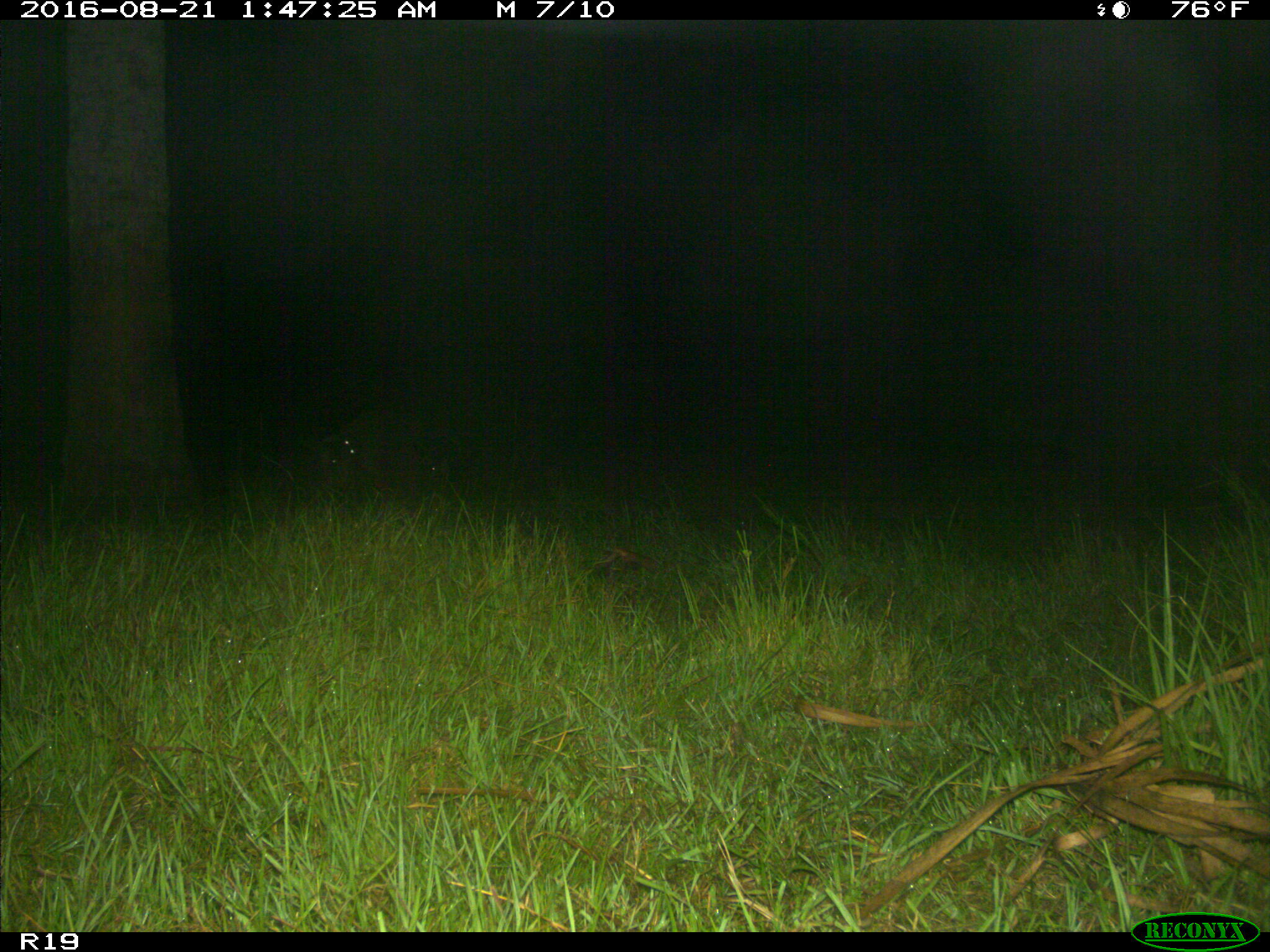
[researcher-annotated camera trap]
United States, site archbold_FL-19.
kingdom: Animalia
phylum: Chordata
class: Mammalia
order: Artiodactyla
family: Suidae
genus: Sus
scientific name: Sus scrofa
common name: wild boar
Sus scrofa (wild boar).